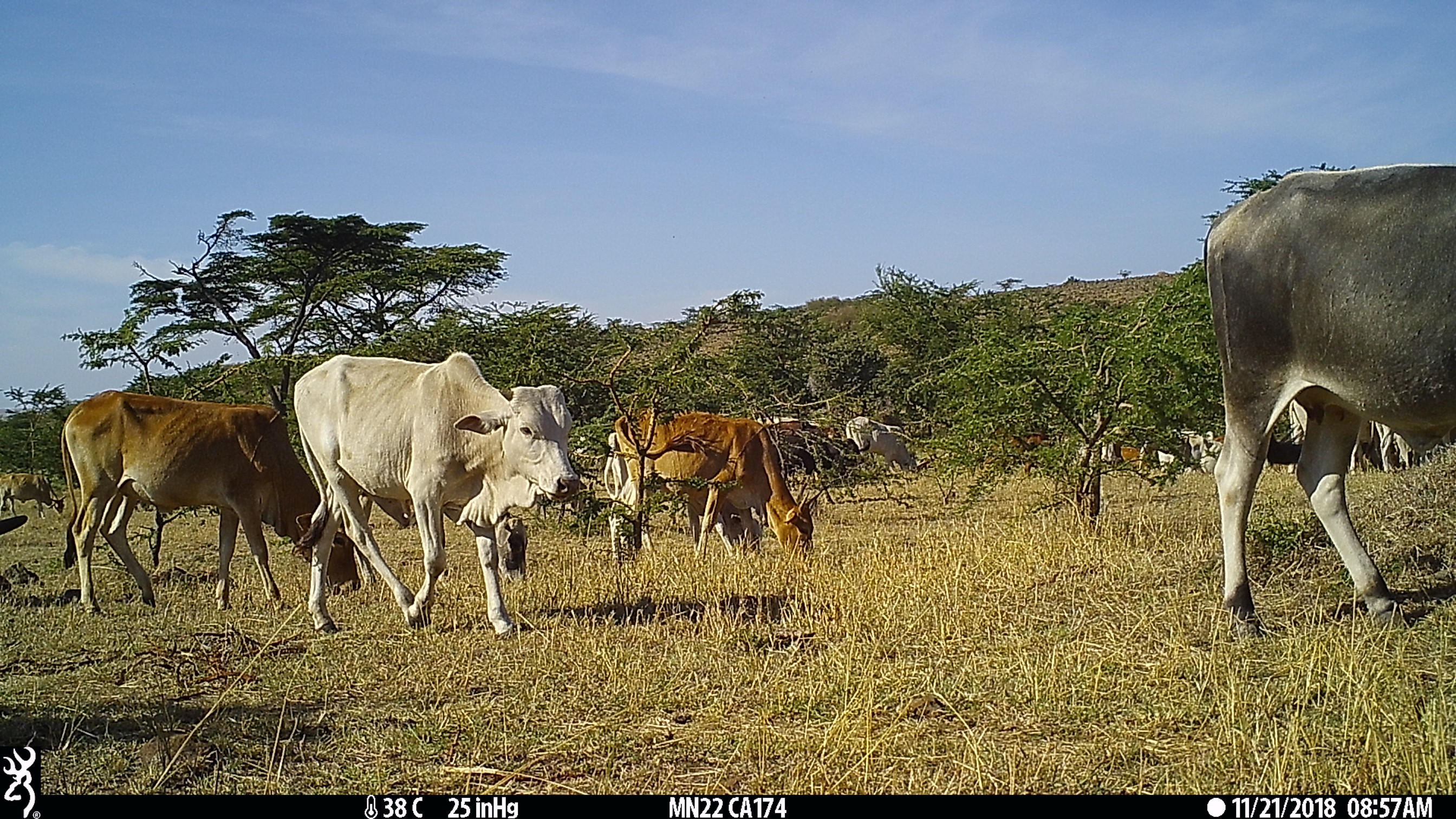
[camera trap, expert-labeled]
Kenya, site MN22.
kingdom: Animalia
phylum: Chordata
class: Mammalia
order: Artiodactyla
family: Bovidae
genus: Bos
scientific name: Bos taurus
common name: cattle